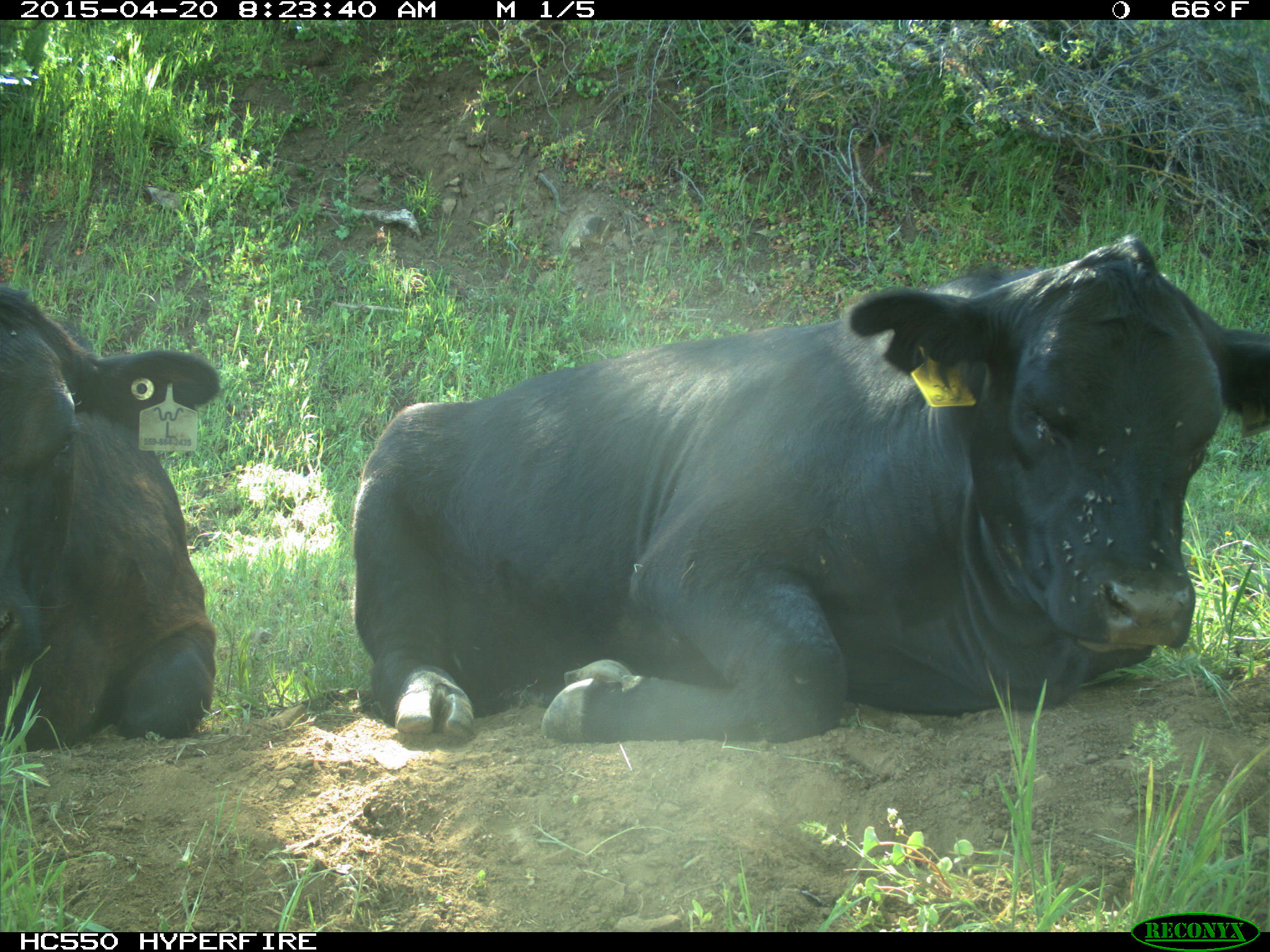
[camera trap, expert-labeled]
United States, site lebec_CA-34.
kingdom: Animalia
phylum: Chordata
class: Mammalia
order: Artiodactyla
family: Bovidae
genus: Bos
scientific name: Bos taurus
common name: domestic cow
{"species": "Bos taurus (domestic cow)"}